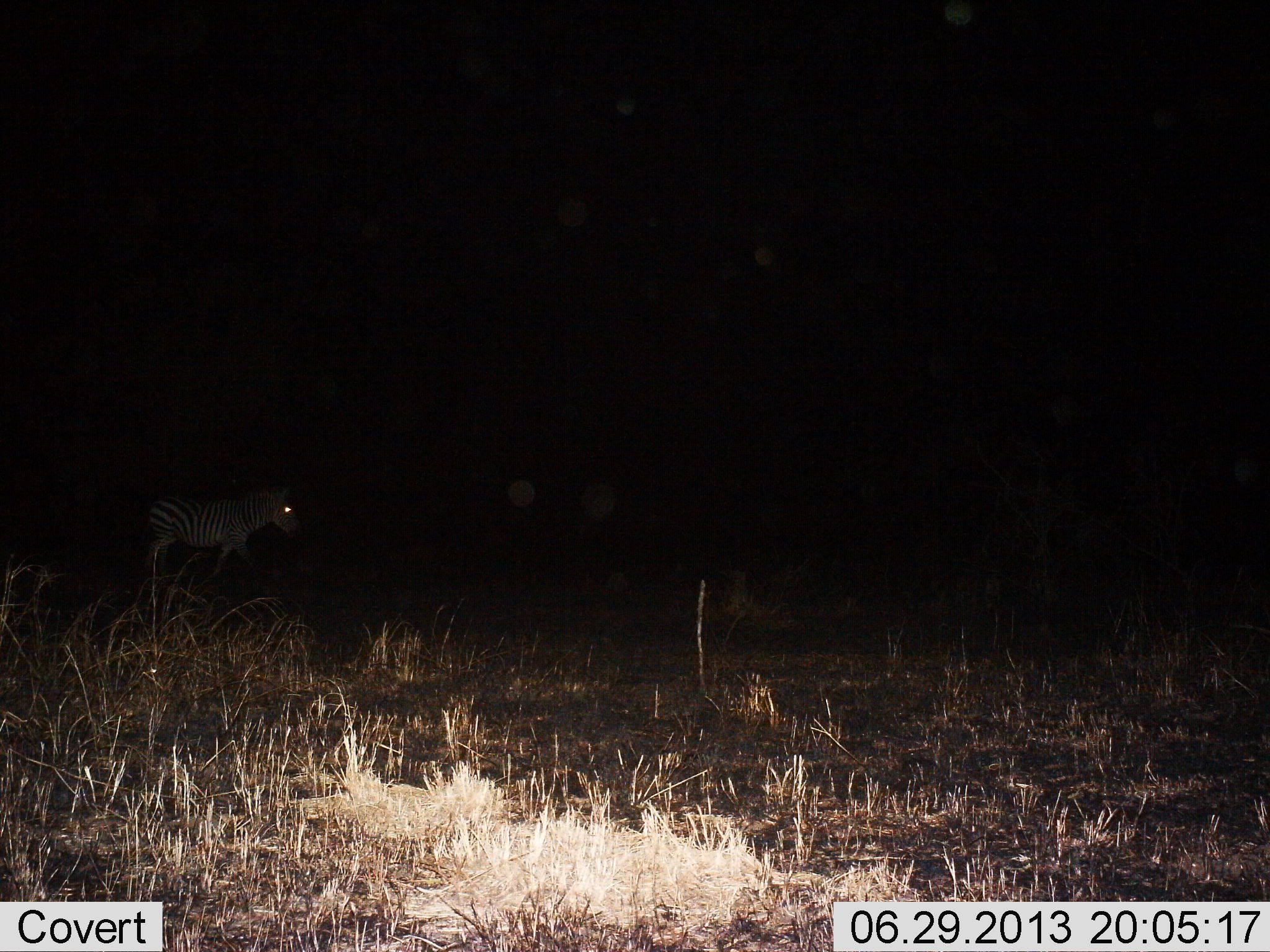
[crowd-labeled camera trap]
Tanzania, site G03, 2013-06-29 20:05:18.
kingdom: Animalia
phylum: Chordata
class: Mammalia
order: Perissodactyla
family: Equidae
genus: Equus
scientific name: Equus quagga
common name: plains zebra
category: zebra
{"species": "zebra (plains zebra) (Equus quagga)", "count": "1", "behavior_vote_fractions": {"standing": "37%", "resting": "0%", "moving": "63%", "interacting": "0%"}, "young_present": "3%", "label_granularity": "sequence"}